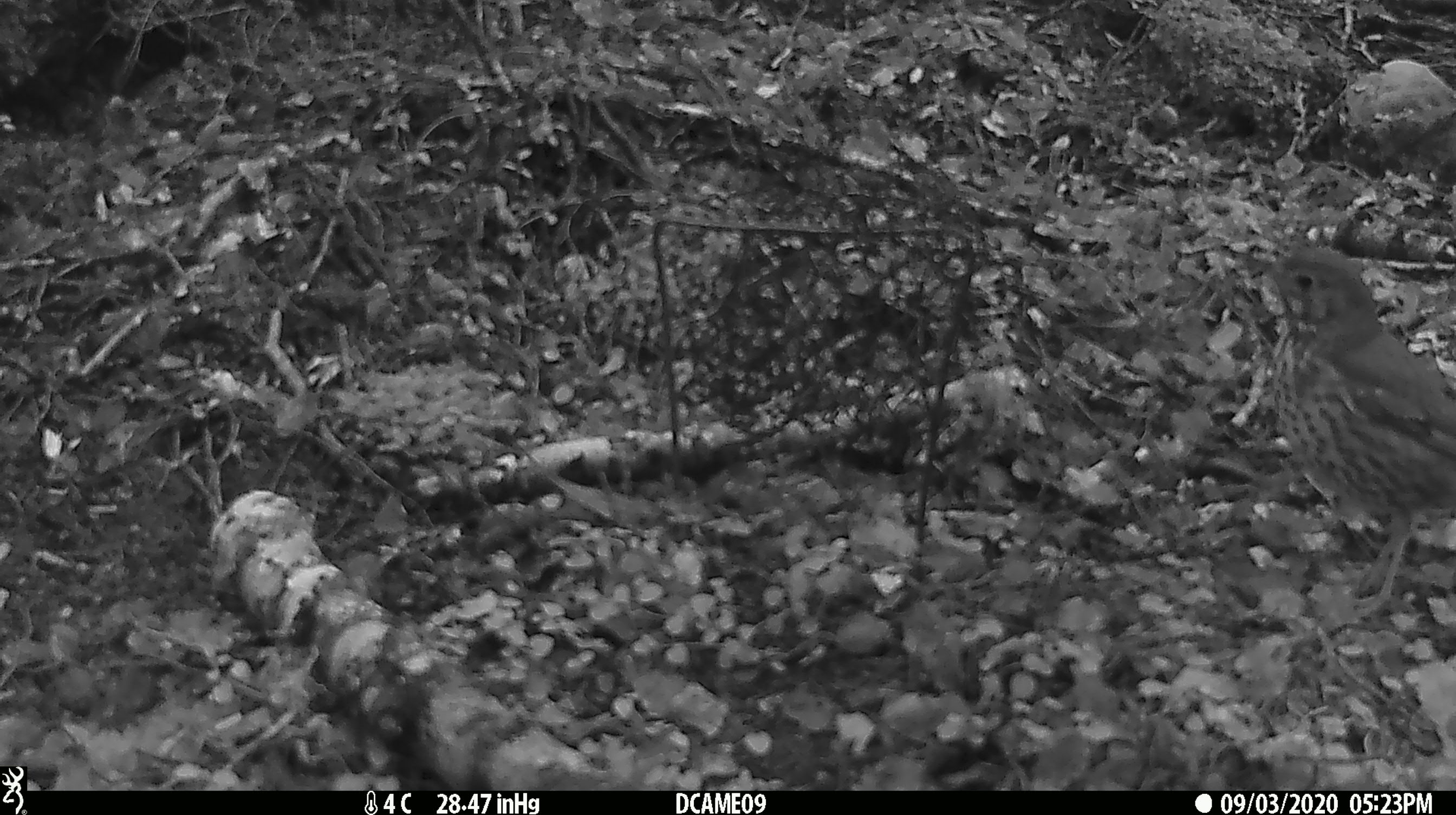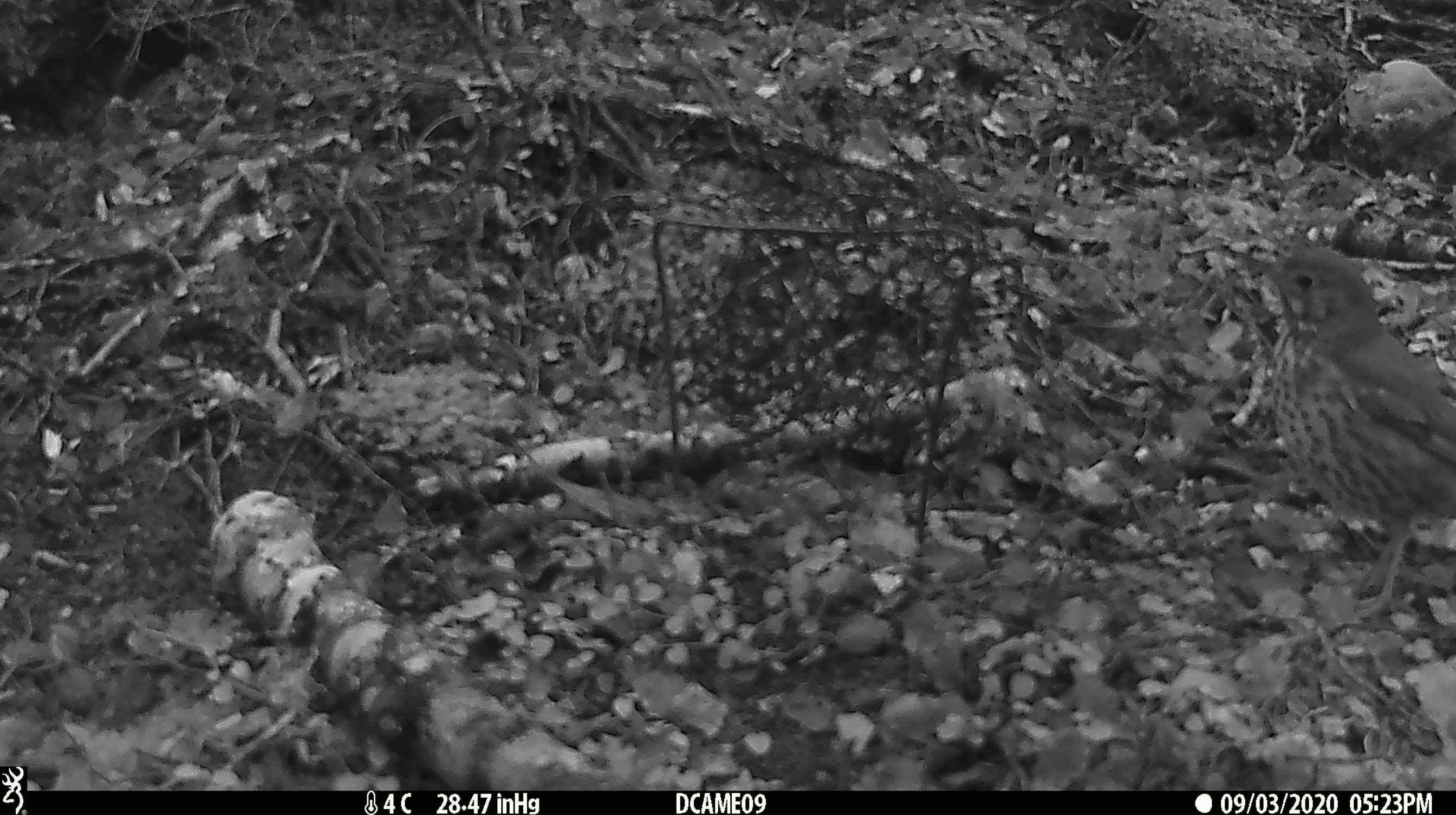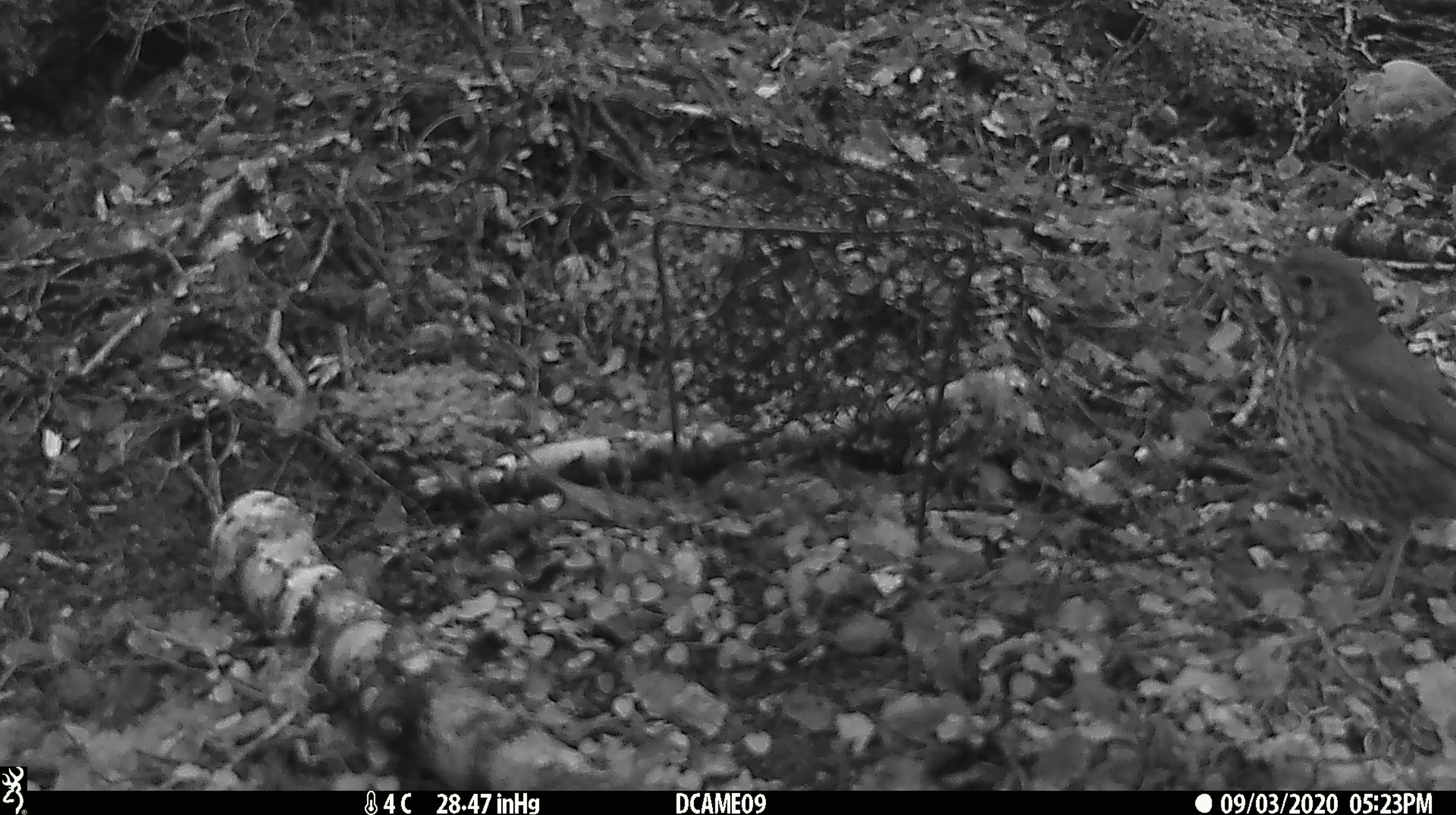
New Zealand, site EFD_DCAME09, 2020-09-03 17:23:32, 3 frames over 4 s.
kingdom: Animalia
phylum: Chordata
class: Aves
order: Passeriformes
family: Turdidae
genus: Turdus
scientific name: Turdus philomelos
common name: song thrush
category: thrush